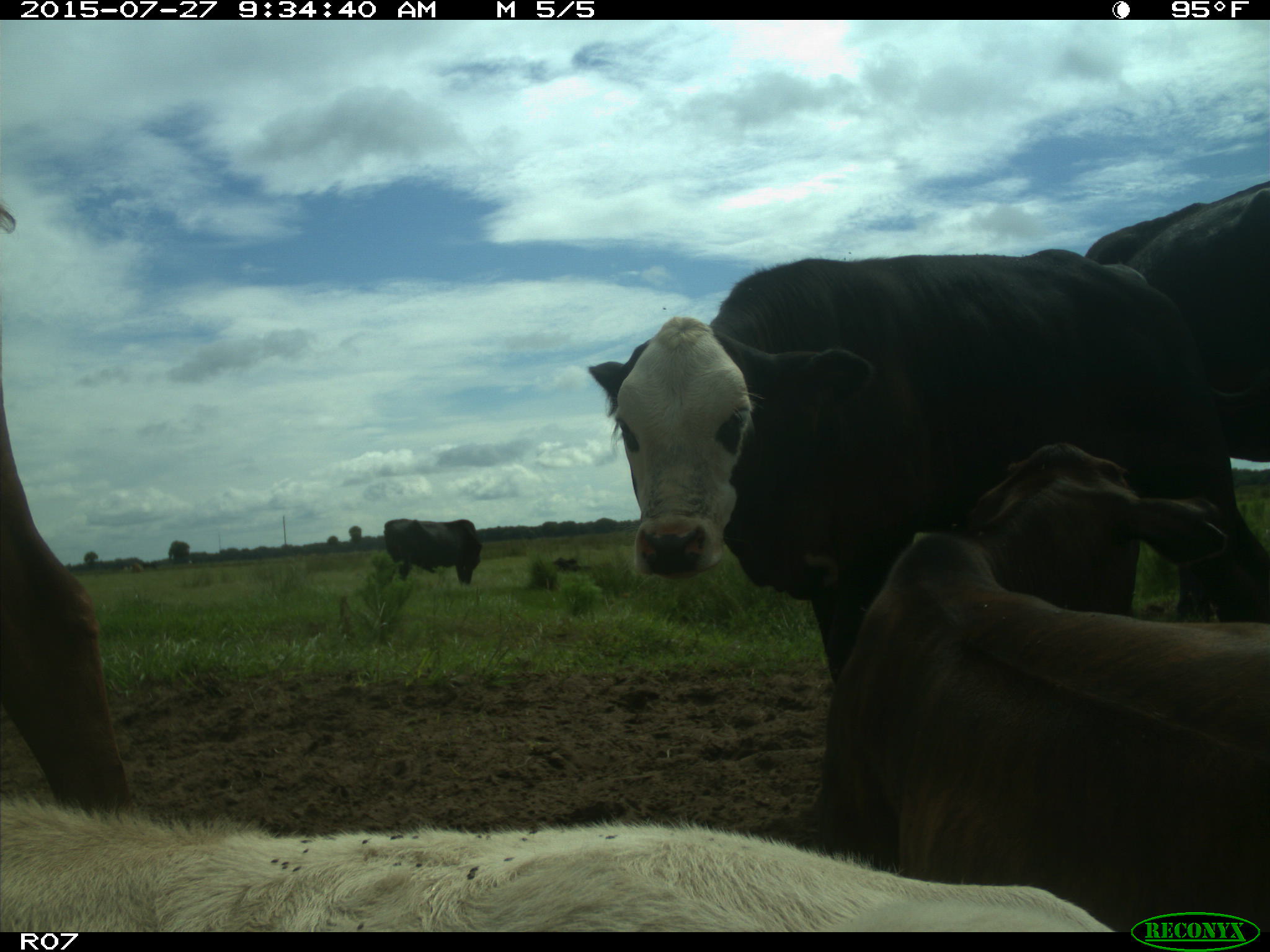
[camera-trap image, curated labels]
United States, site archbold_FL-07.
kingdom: Animalia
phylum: Chordata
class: Mammalia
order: Artiodactyla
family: Bovidae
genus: Bos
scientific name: Bos taurus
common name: domestic cow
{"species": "Bos taurus (domestic cow)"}